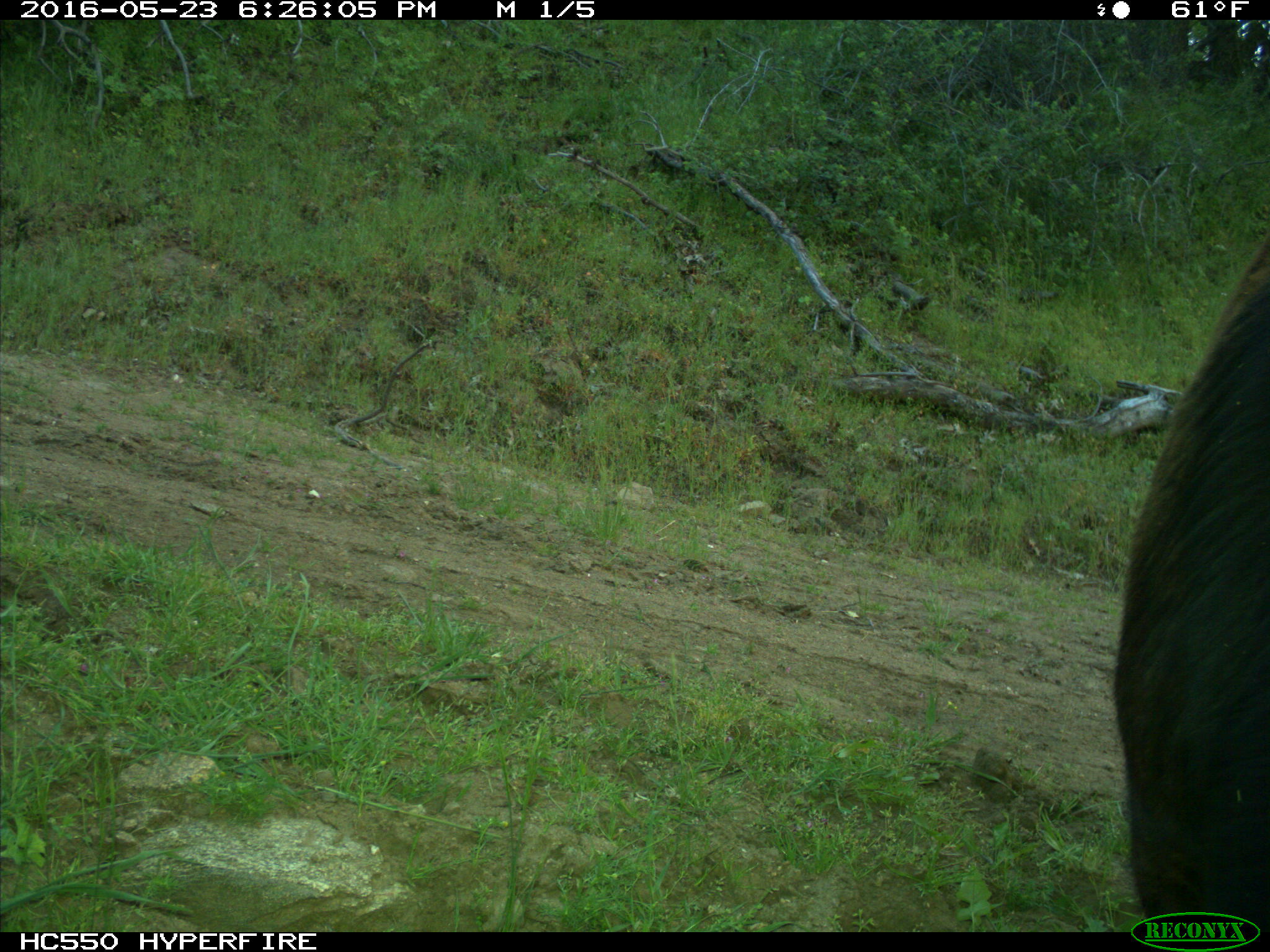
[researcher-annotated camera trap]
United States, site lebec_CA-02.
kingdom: Animalia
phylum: Chordata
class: Mammalia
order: Artiodactyla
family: Bovidae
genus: Bos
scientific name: Bos taurus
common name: domestic cow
Bos taurus (domestic cow).